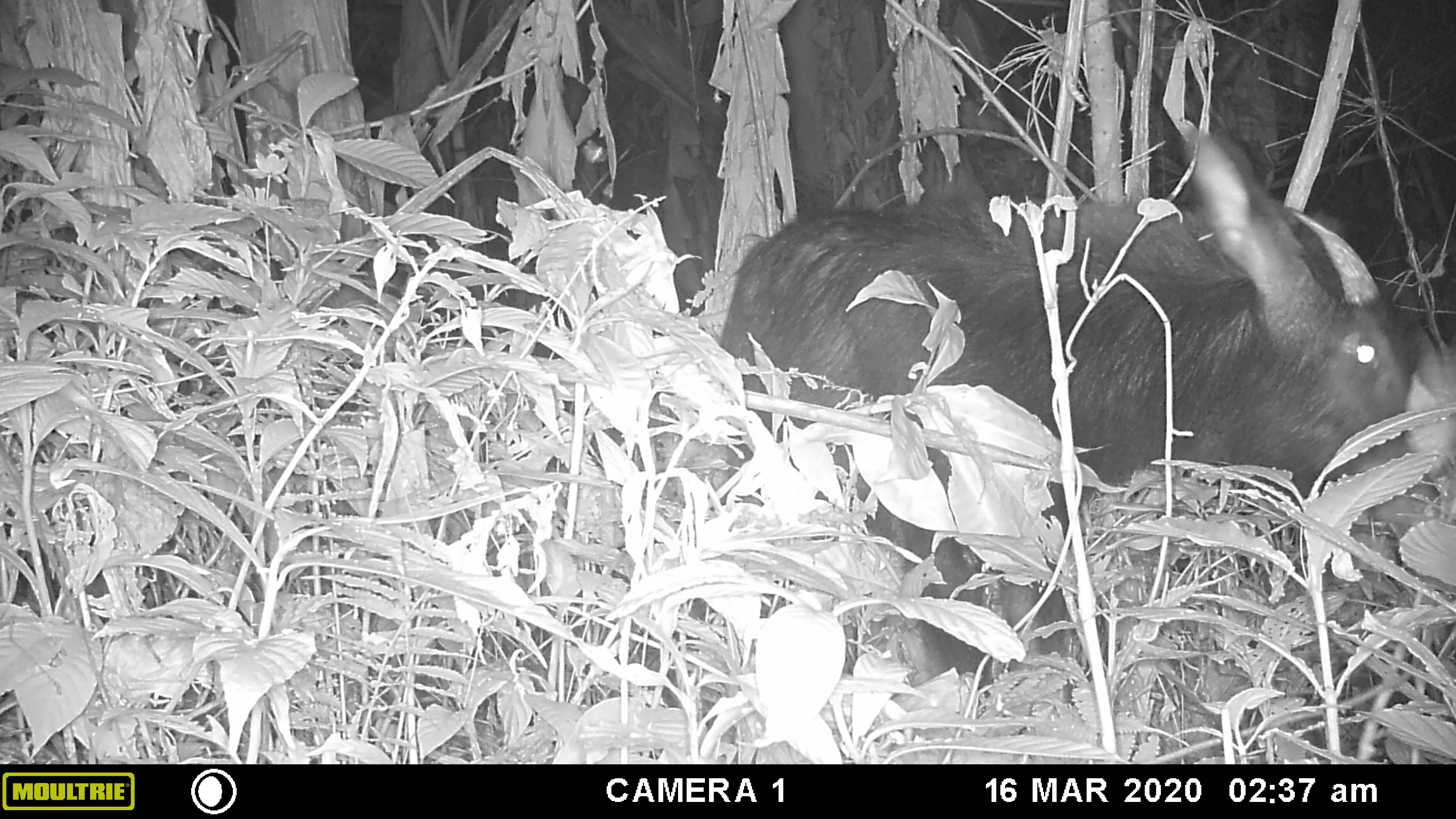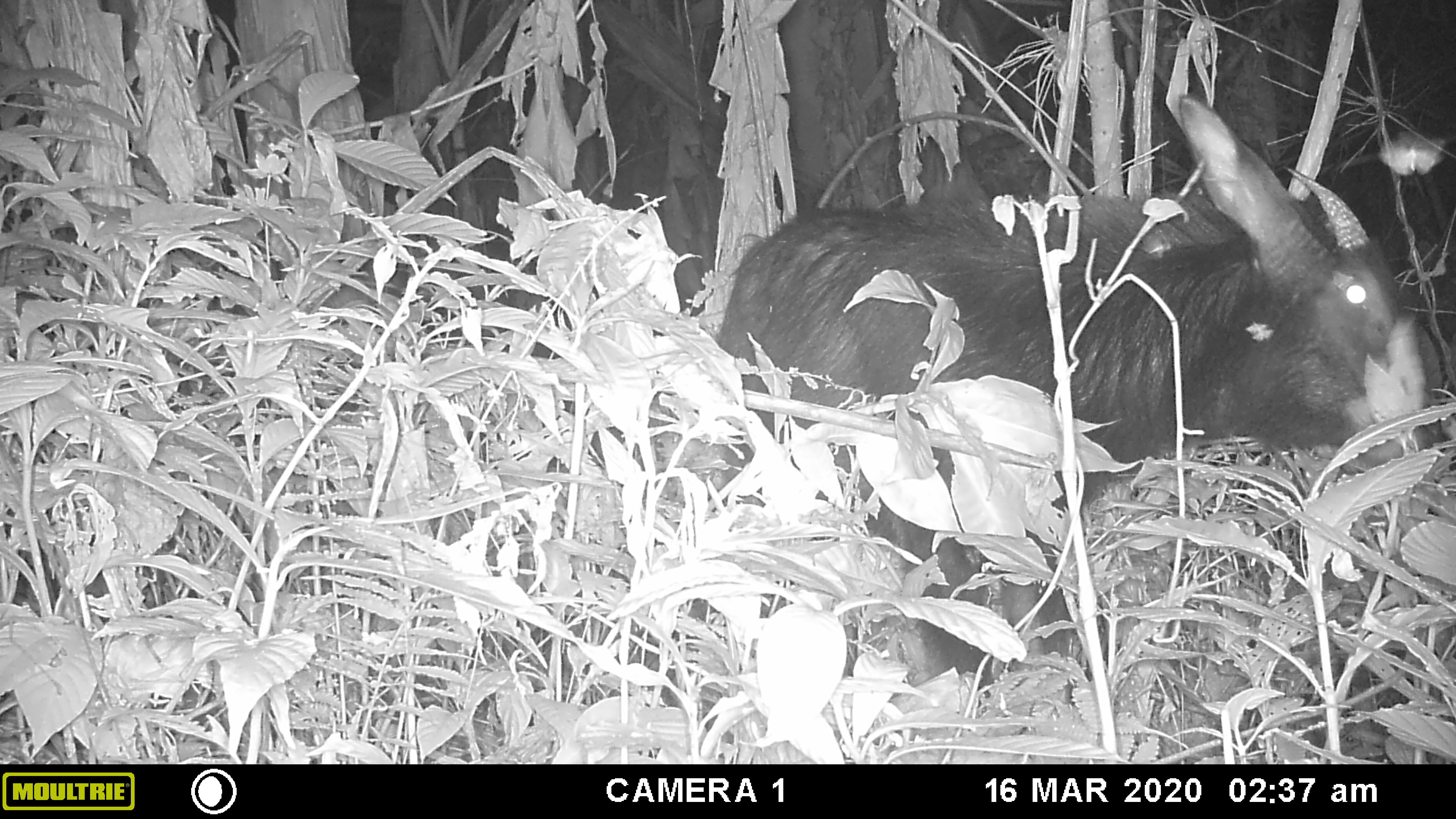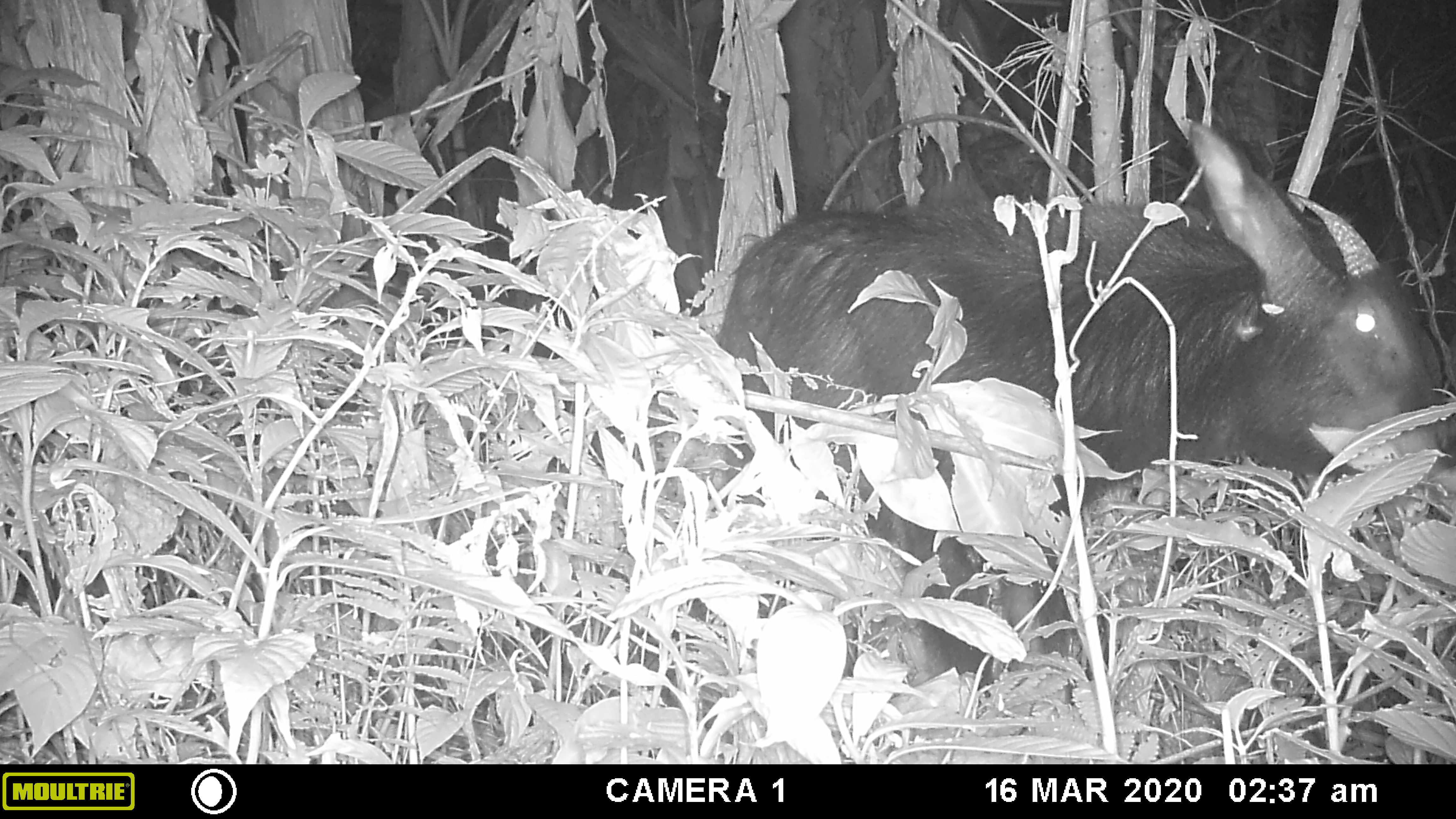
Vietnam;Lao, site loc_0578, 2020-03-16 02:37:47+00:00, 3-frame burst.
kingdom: Animalia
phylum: Chordata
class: Mammalia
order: Artiodactyla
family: Bovidae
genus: Capricornis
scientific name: Capricornis sumatraensis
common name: chinese serow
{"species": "chinese serow (Capricornis sumatraensis)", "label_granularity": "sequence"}